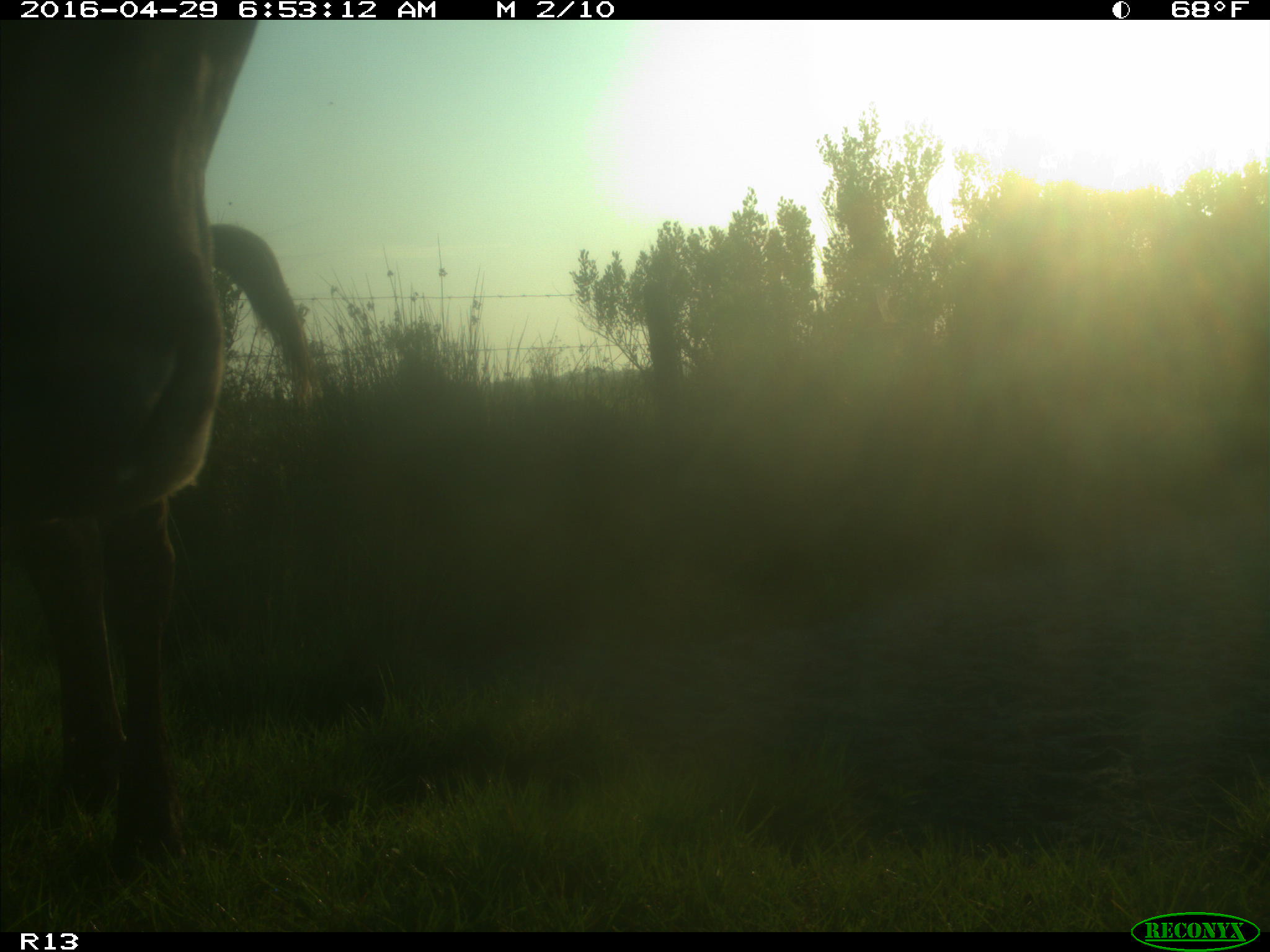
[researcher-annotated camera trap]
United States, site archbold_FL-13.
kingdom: Animalia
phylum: Chordata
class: Mammalia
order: Artiodactyla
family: Bovidae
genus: Bos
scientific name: Bos taurus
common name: domestic cow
Bos taurus (domestic cow).